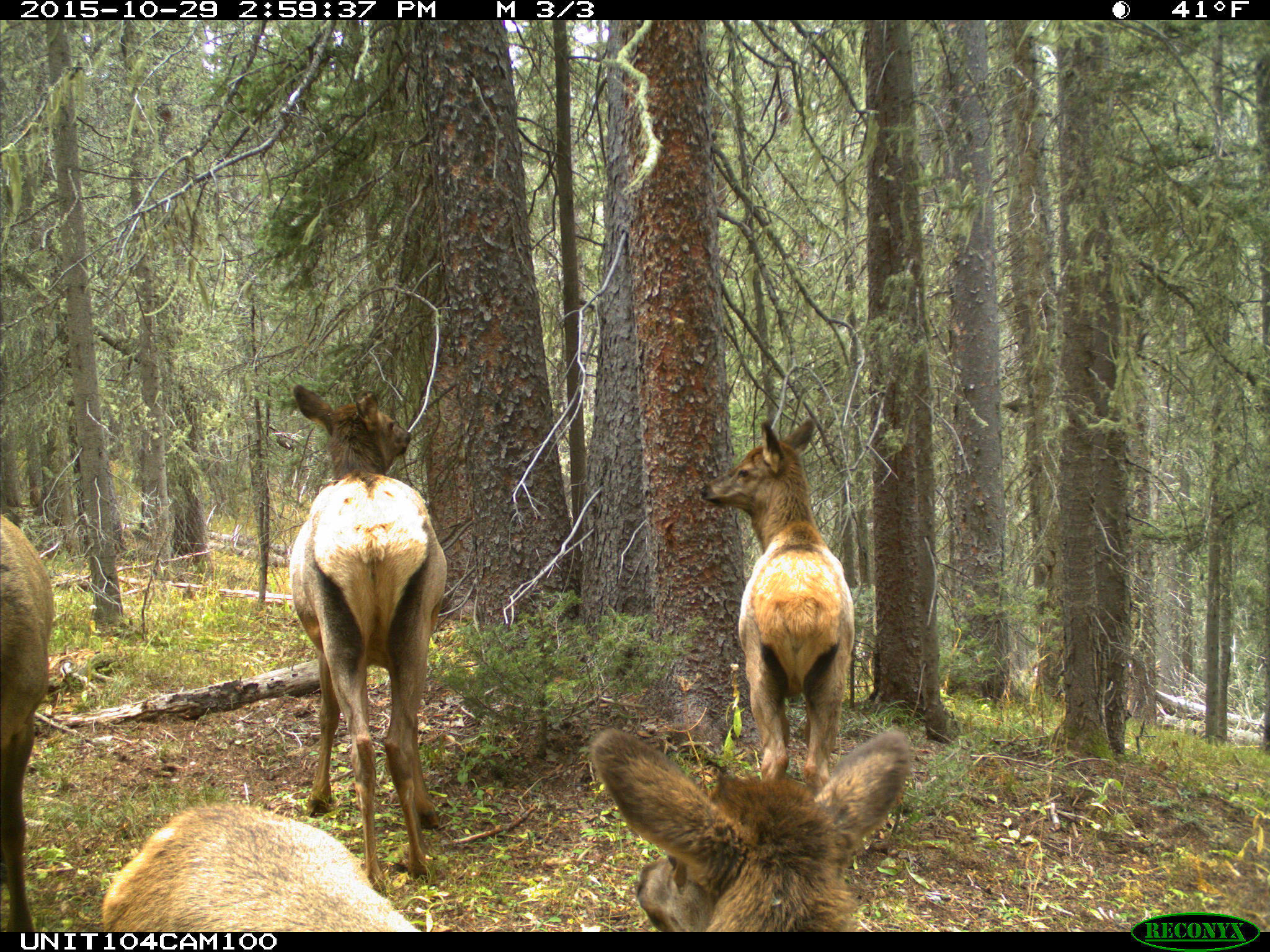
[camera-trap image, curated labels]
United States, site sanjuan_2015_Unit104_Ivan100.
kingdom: Animalia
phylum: Chordata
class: Mammalia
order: Artiodactyla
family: Cervidae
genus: Cervus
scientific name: Cervus elaphus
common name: red deer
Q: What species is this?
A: Cervus elaphus (red deer).